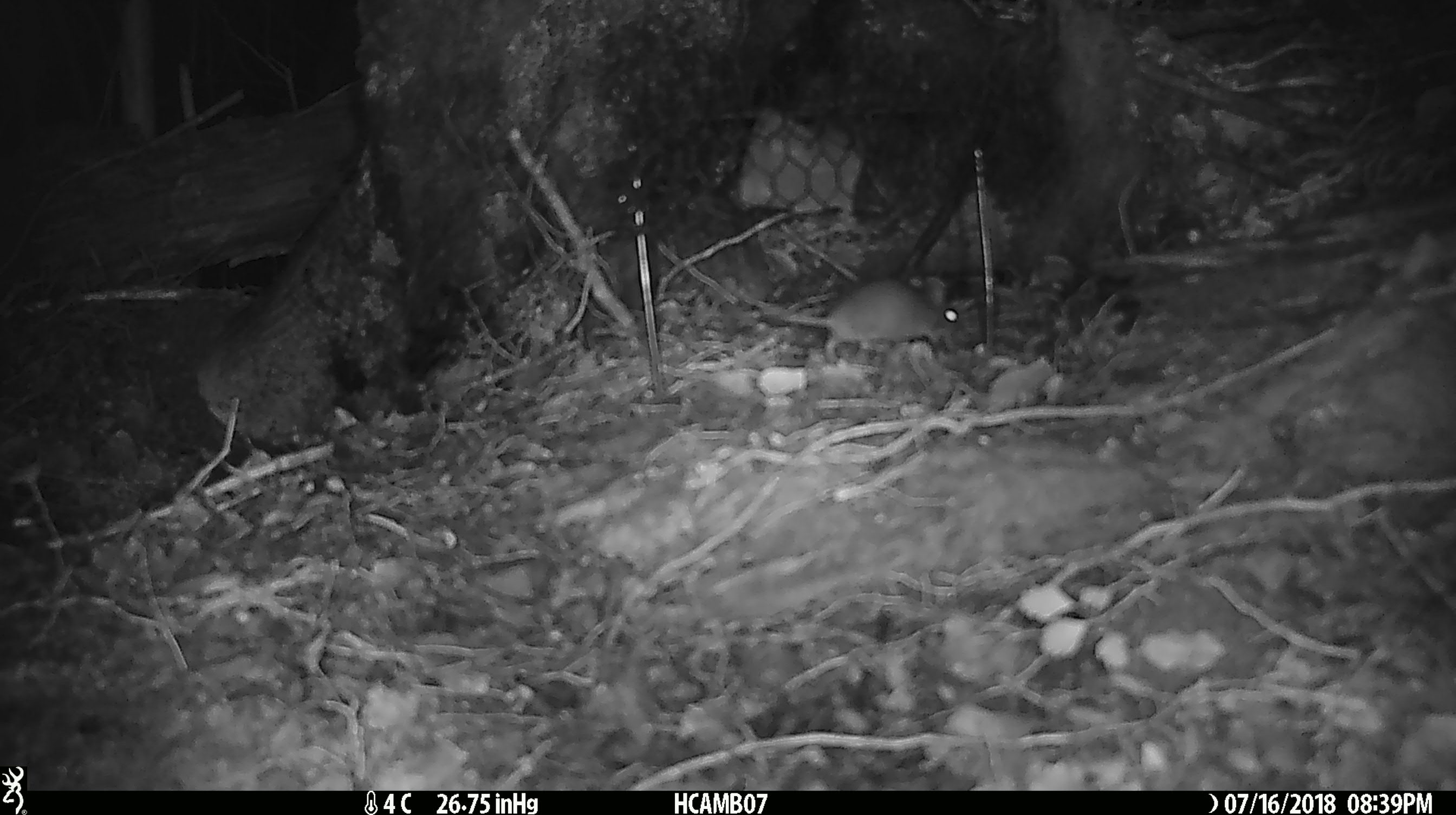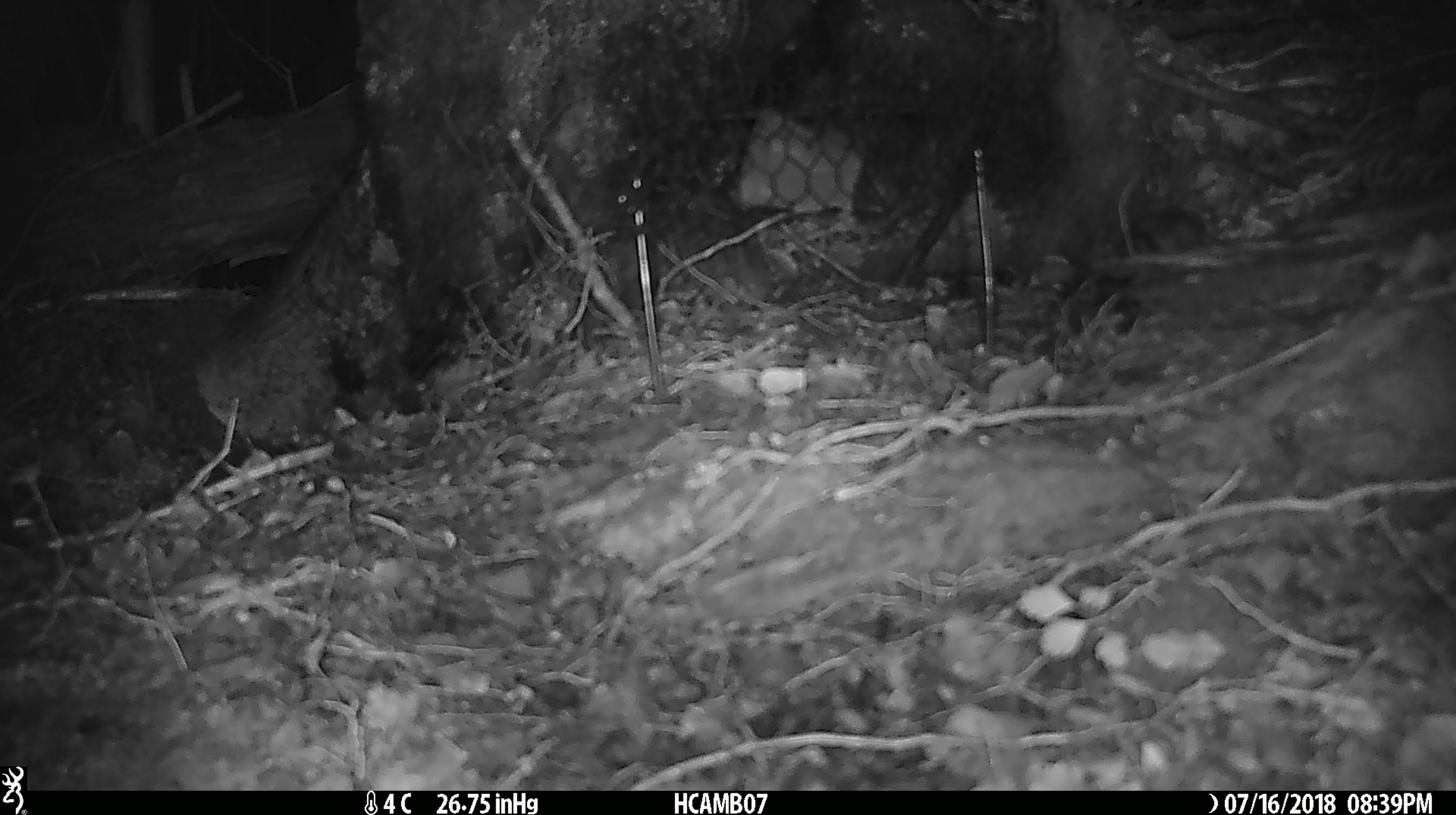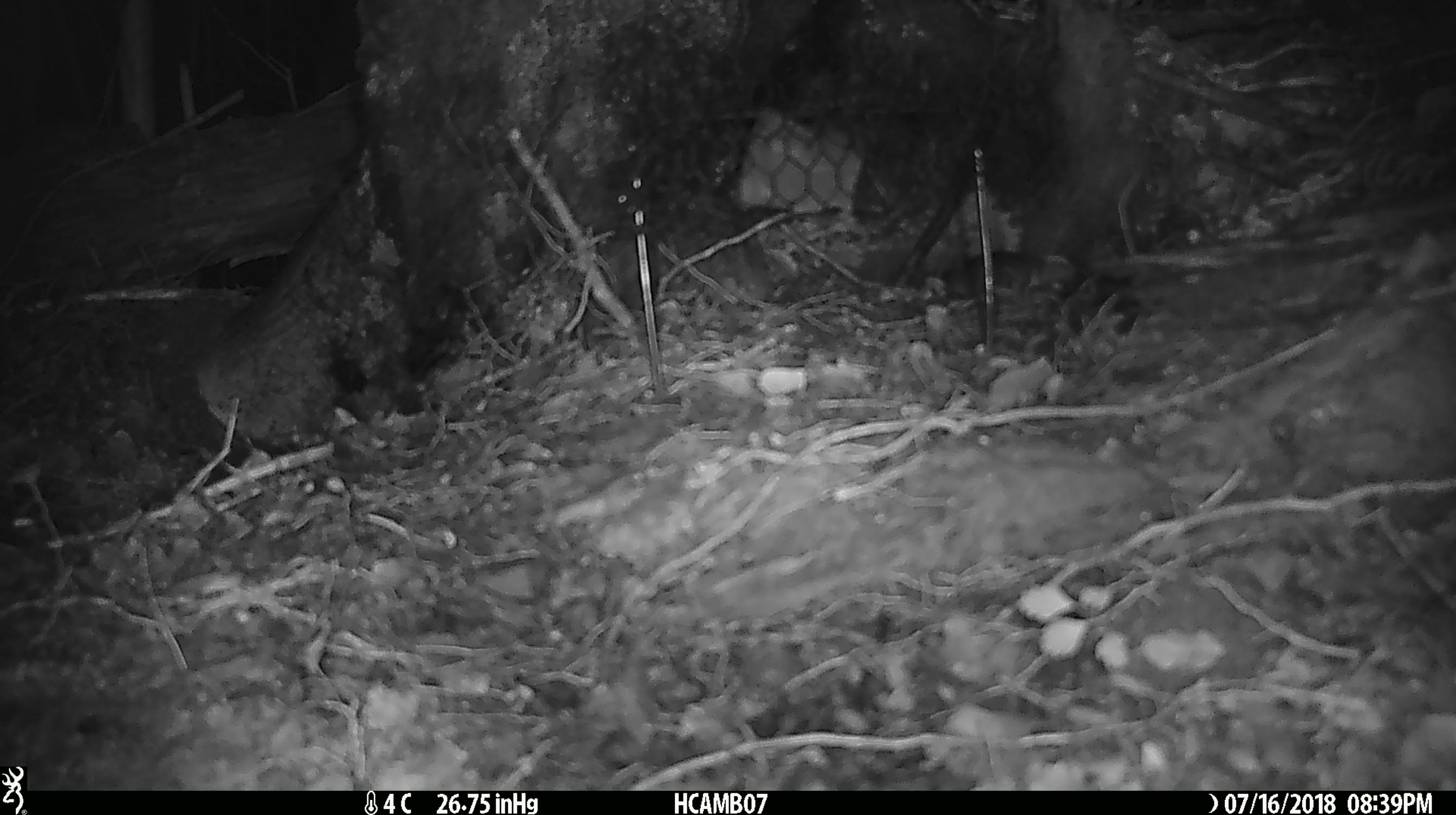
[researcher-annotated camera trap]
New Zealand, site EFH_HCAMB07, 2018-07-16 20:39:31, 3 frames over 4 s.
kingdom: Animalia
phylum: Chordata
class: Mammalia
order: Rodentia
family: Muridae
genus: Mus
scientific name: Mus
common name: mouse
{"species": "mouse (Mus)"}